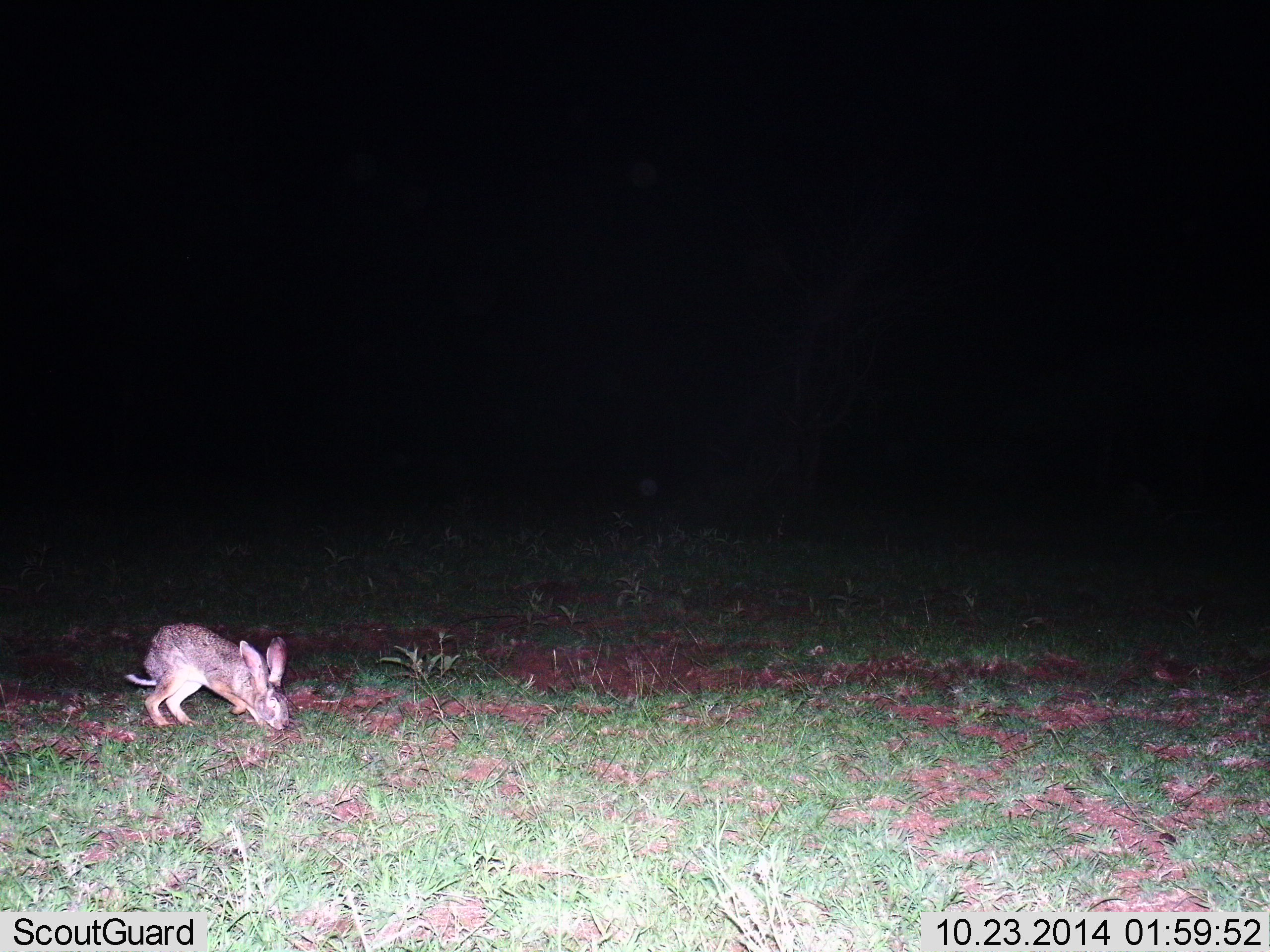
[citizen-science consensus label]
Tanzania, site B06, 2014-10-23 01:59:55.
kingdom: Animalia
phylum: Chordata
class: Mammalia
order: Lagomorpha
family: Leporidae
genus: Lepus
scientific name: Lepus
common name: hare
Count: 1.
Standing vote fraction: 10%.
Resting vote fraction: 0%.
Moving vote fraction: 10%.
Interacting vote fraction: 0%.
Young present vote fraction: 0%.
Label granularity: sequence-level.